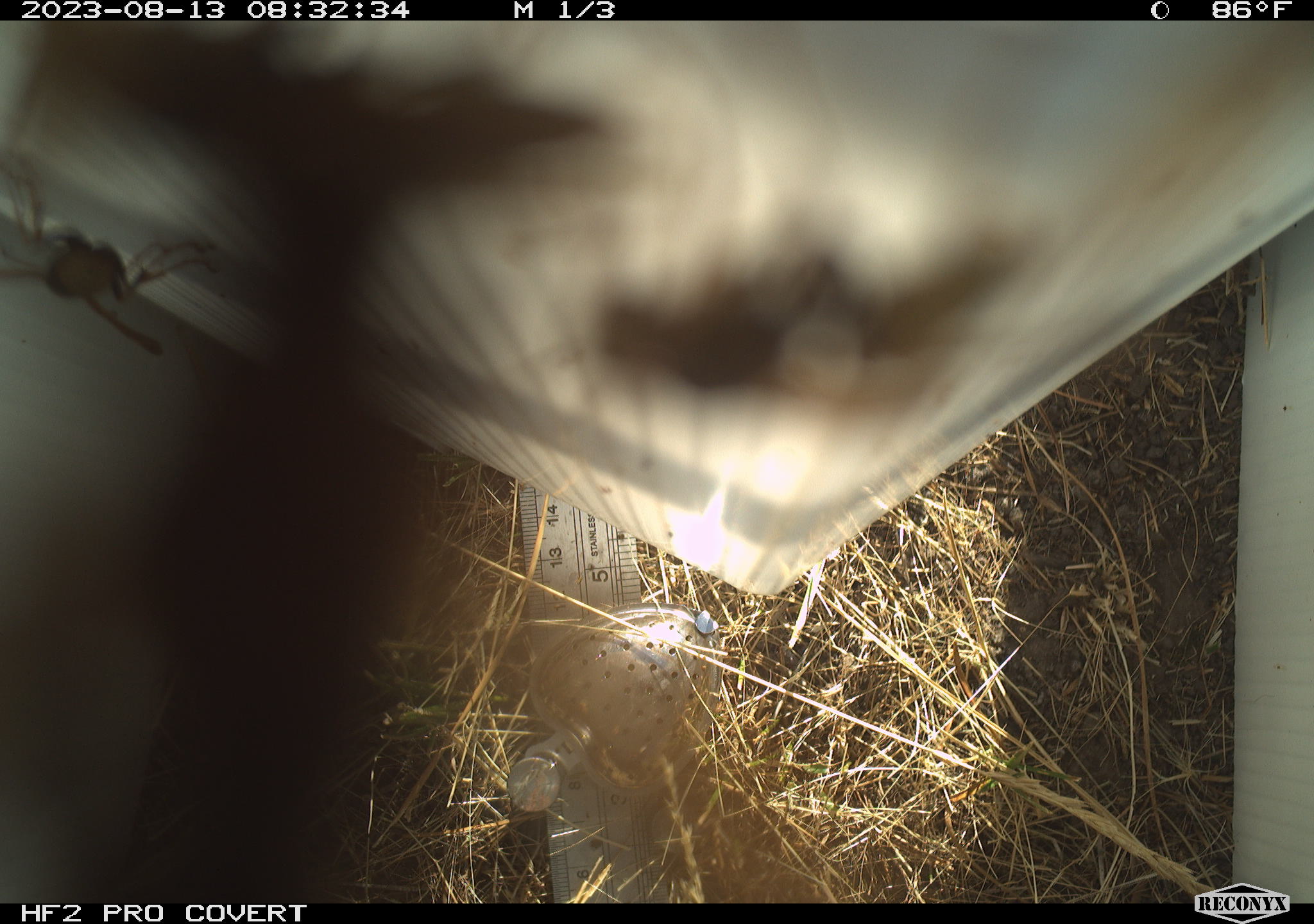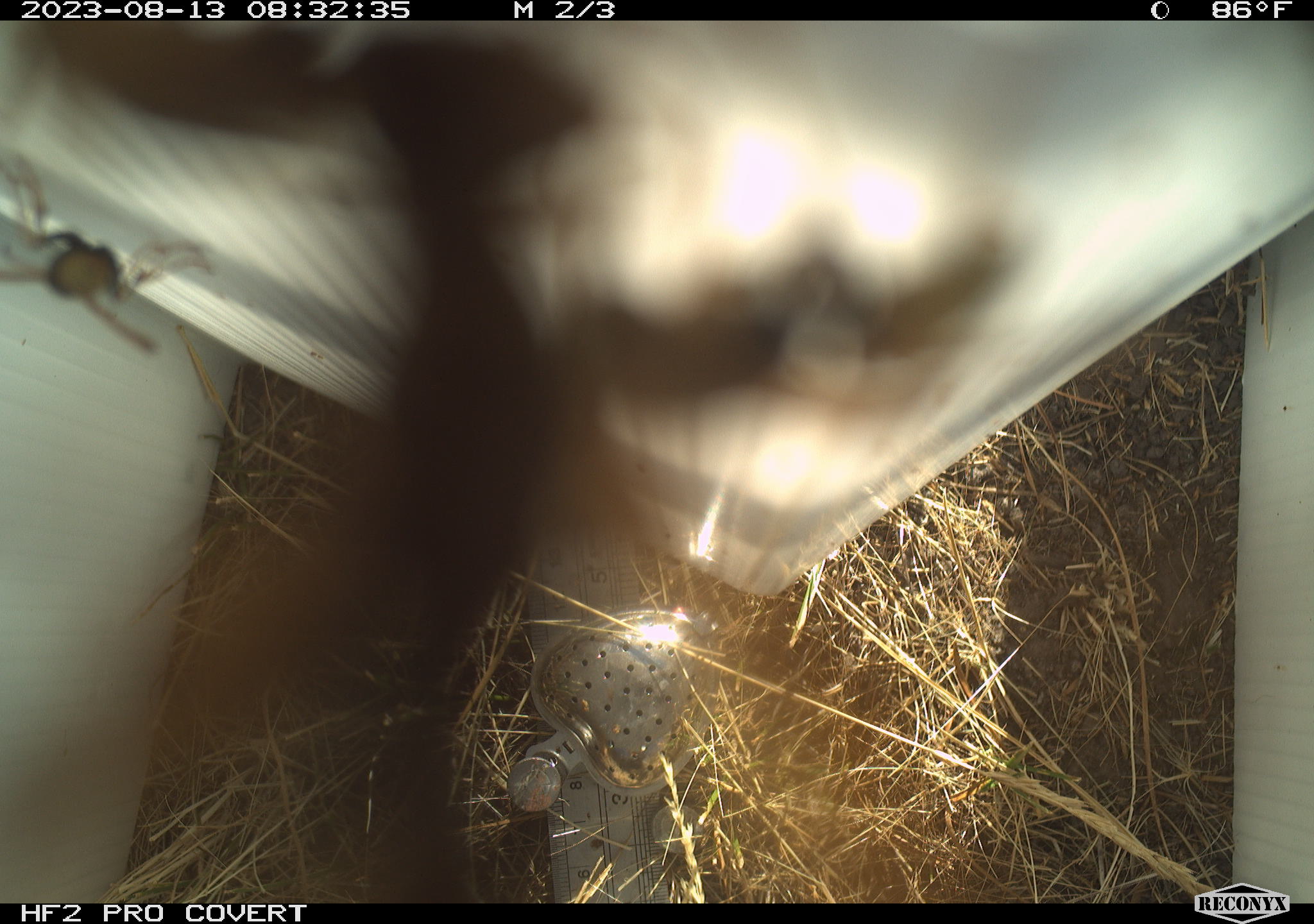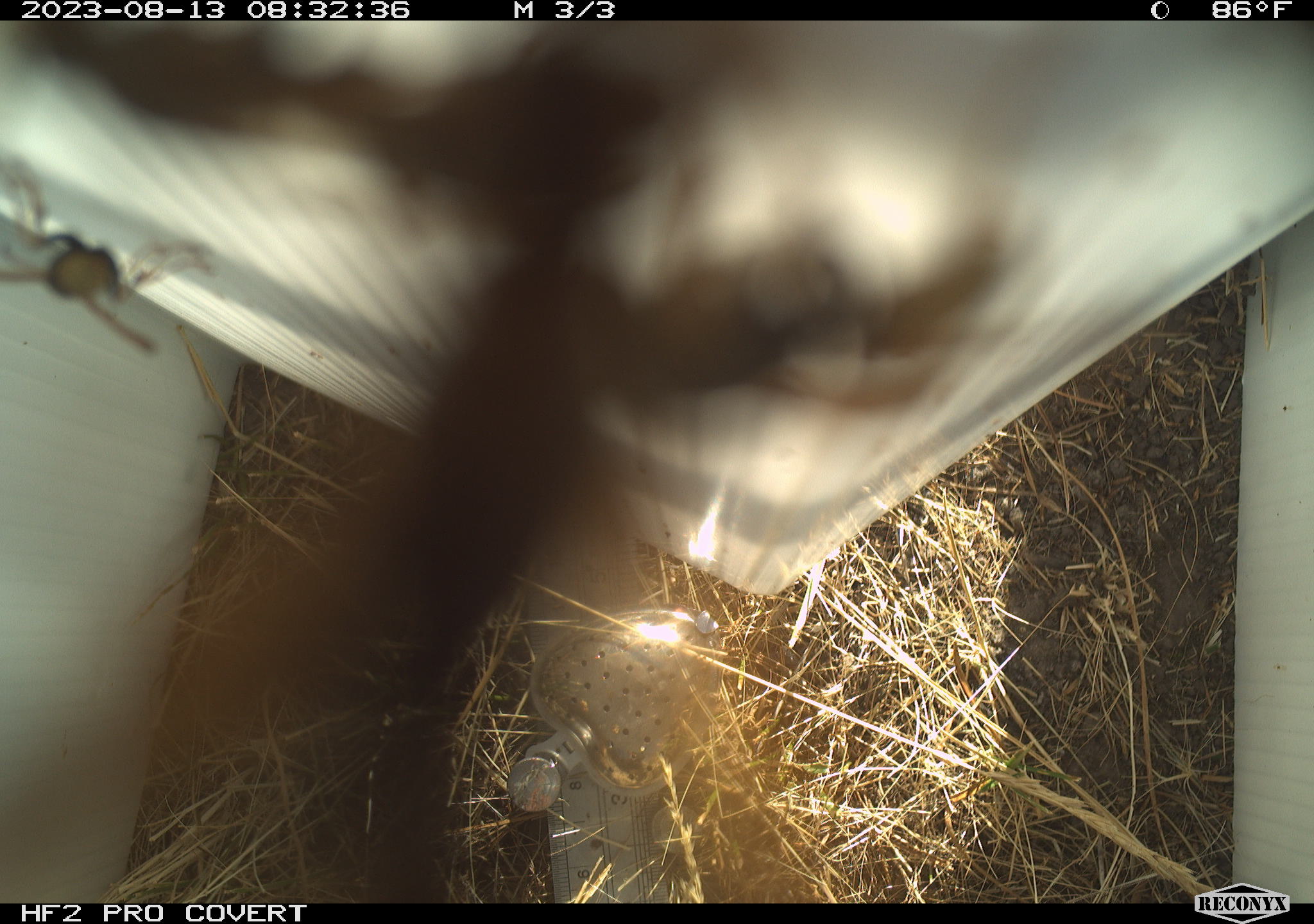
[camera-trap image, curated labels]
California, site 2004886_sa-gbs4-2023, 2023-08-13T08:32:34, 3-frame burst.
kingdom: Animalia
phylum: Arthropoda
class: Insecta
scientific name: Insecta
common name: insect